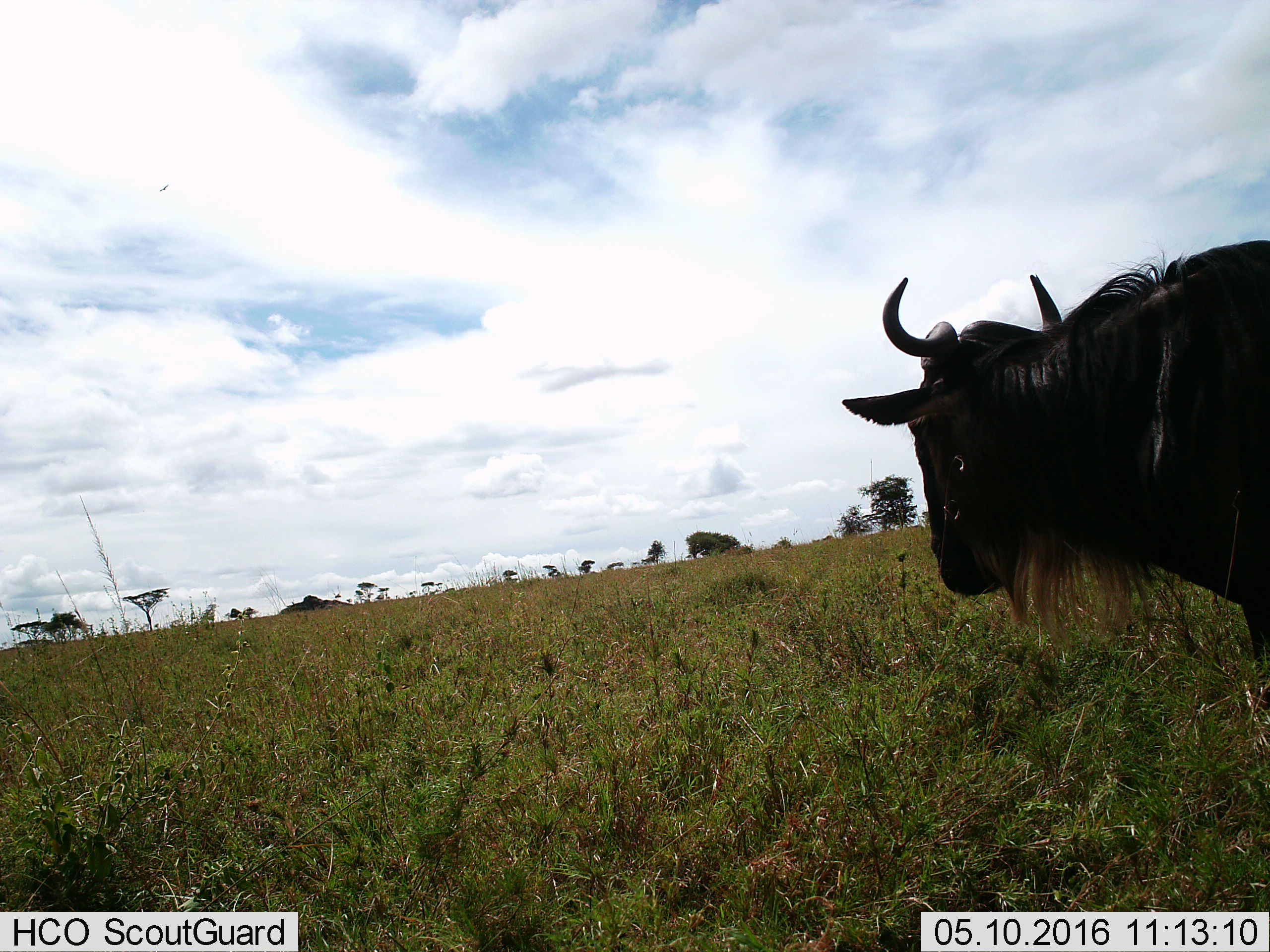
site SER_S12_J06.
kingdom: Animalia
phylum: Chordata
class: Mammalia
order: Artiodactyla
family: Bovidae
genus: Connochaetes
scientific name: Connochaetes taurinus taurinus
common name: blue wildebeest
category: wildebeestblue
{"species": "wildebeestblue (blue wildebeest) (Connochaetes taurinus taurinus)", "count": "1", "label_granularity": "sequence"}